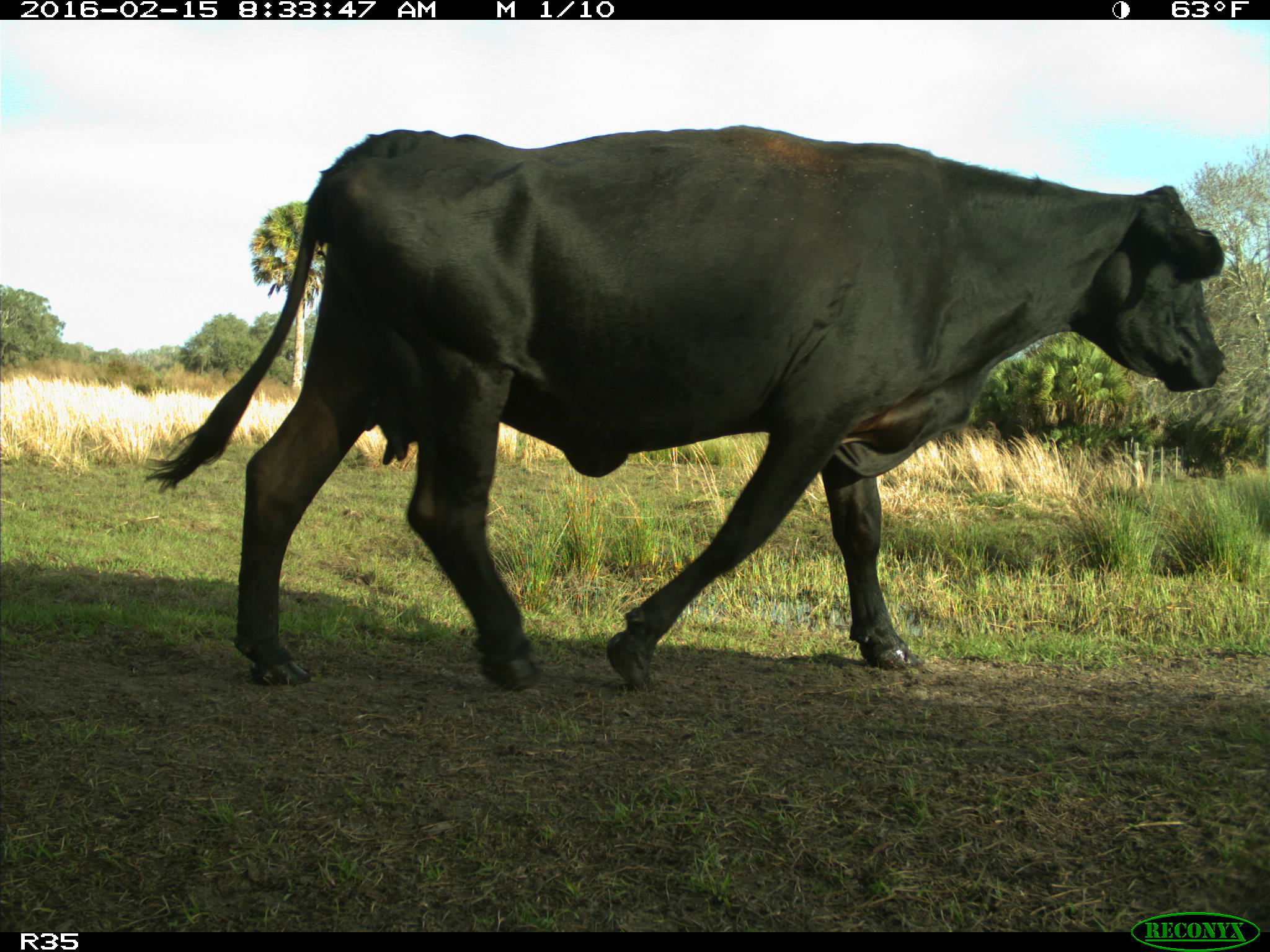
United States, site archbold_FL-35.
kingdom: Animalia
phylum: Chordata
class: Mammalia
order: Artiodactyla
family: Bovidae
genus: Bos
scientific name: Bos taurus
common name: domestic cow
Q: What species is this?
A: Bos taurus (domestic cow).